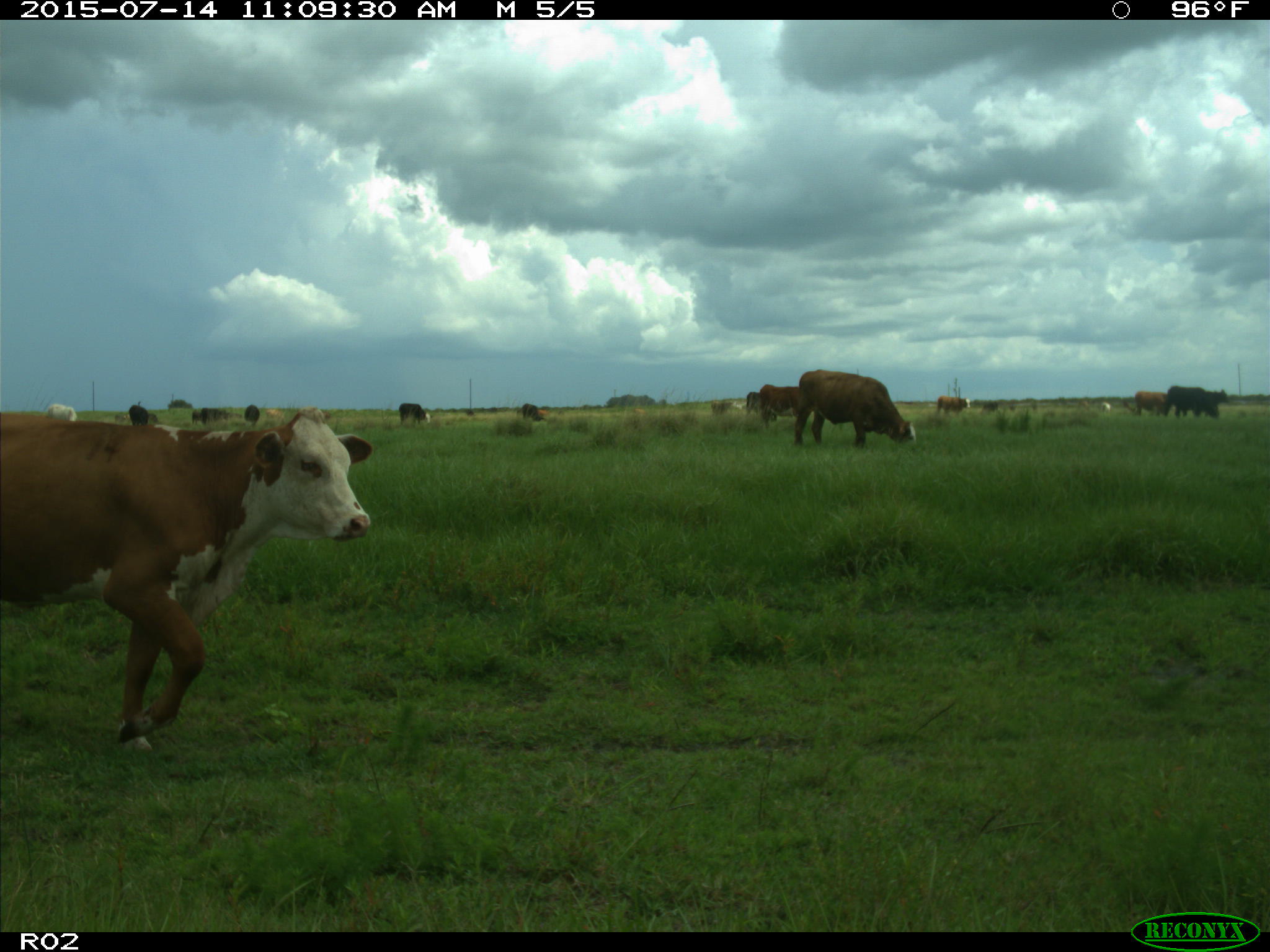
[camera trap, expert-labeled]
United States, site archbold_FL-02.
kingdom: Animalia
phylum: Chordata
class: Mammalia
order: Artiodactyla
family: Bovidae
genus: Bos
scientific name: Bos taurus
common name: domestic cow